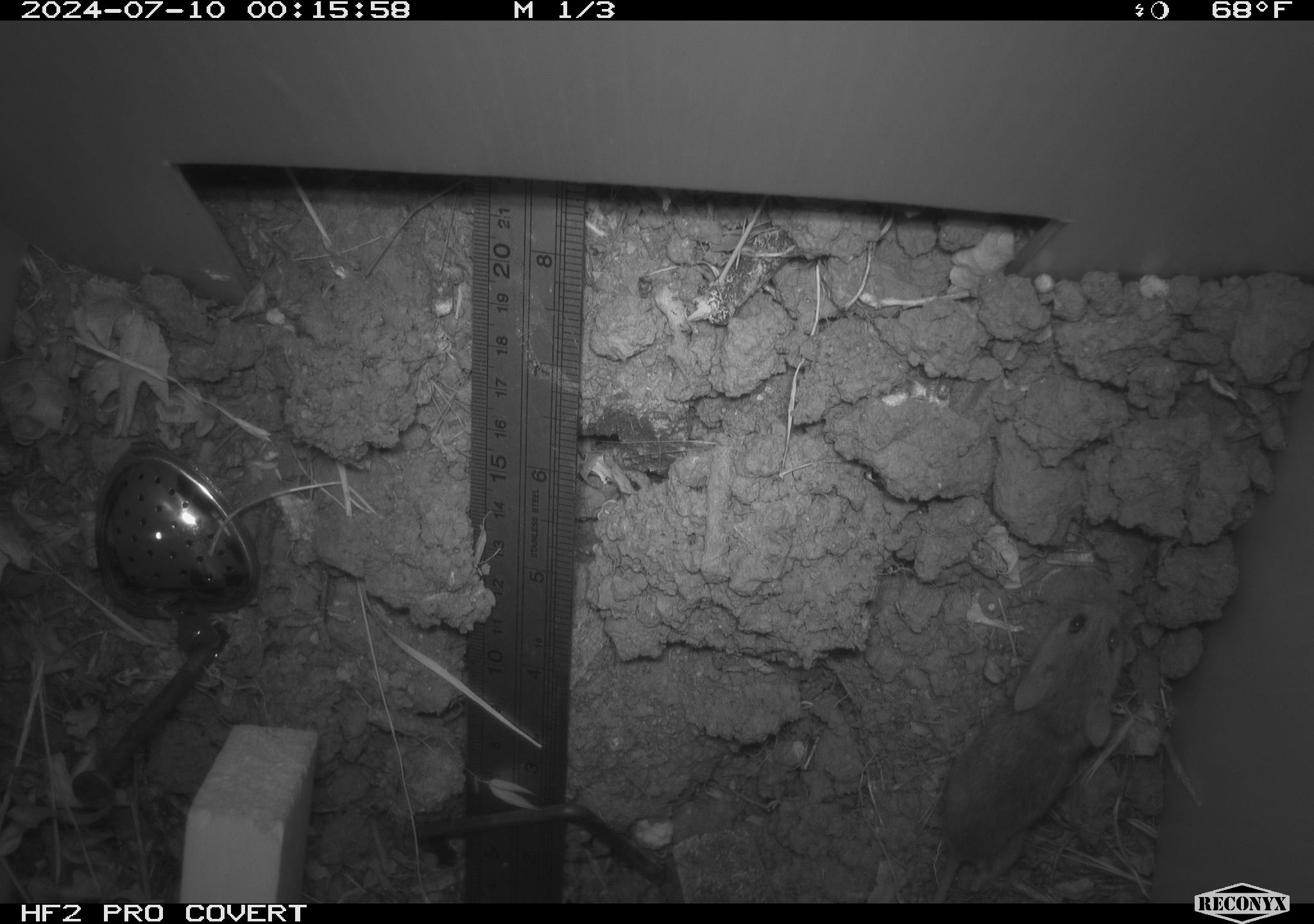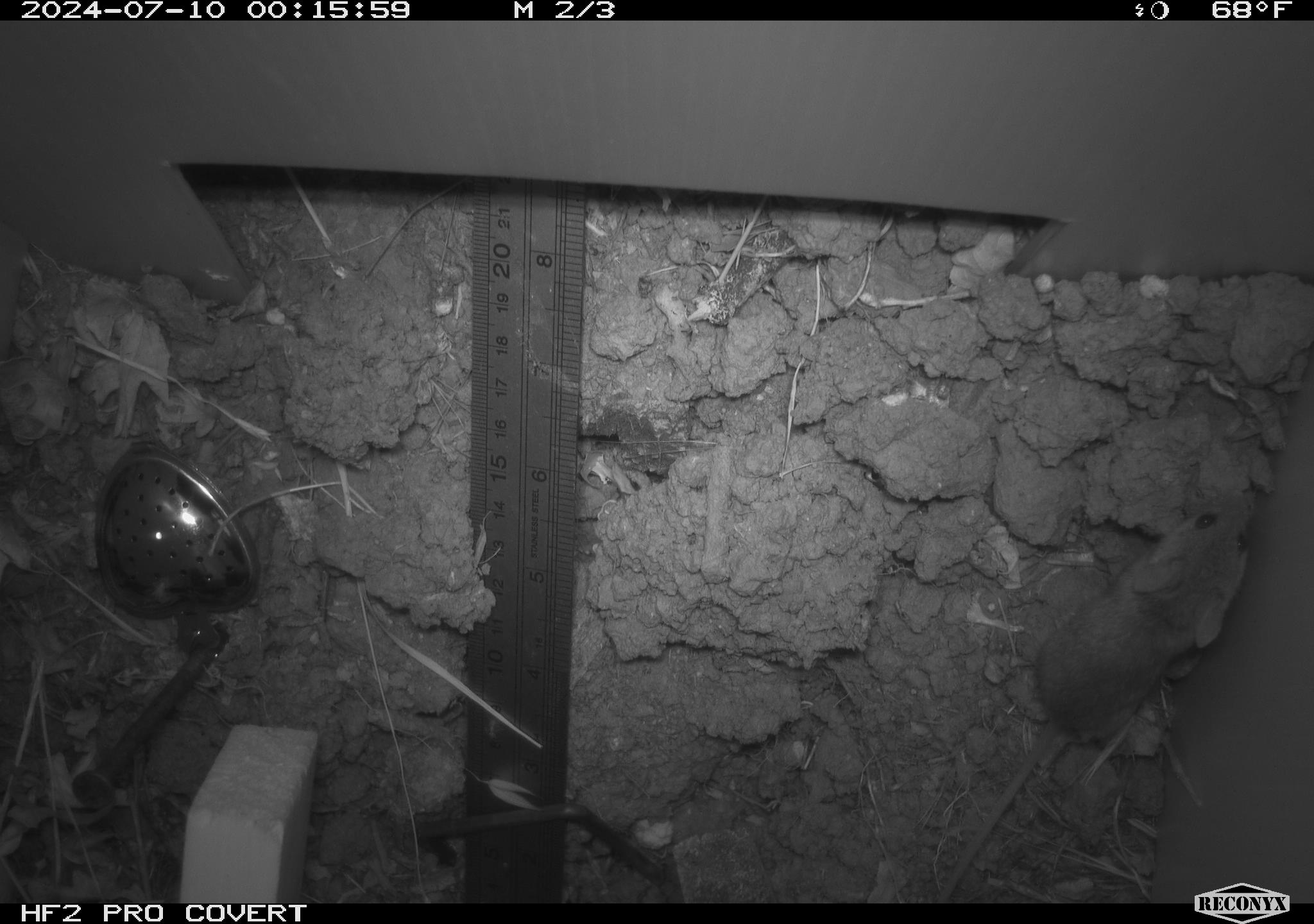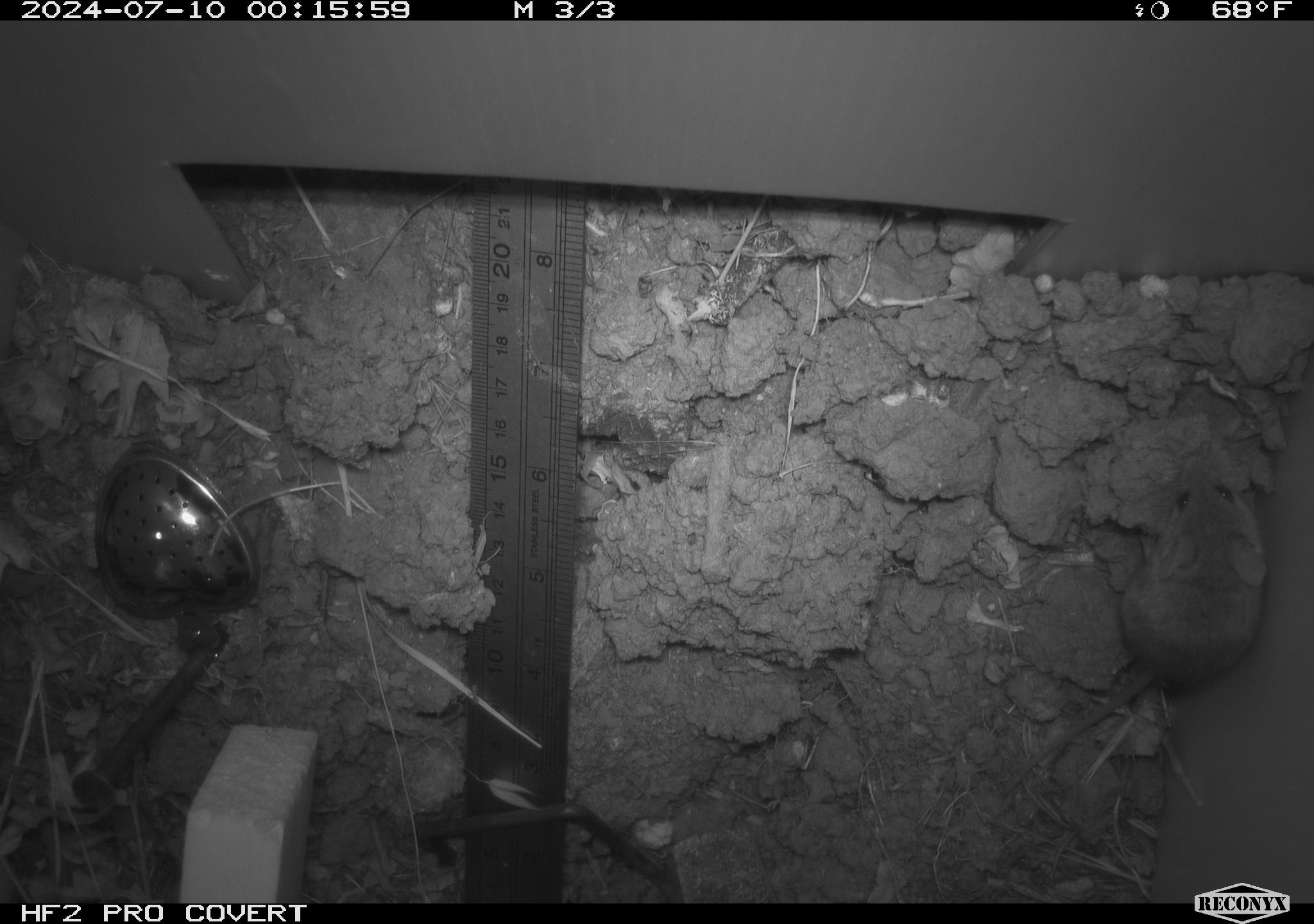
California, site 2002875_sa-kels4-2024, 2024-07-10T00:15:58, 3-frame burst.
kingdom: Animalia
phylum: Chordata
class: Mammalia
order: Rodentia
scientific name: Rodentia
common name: rodent